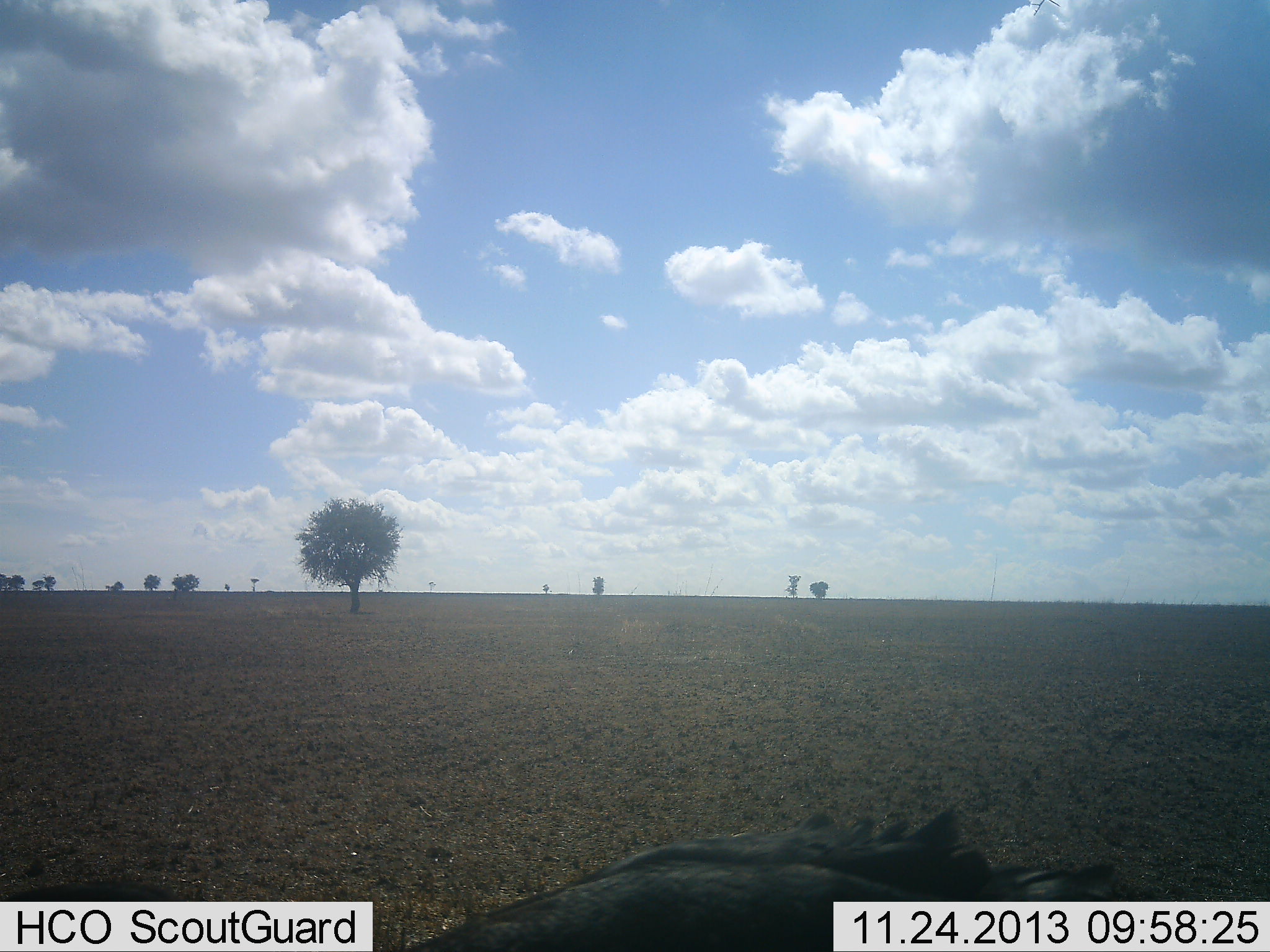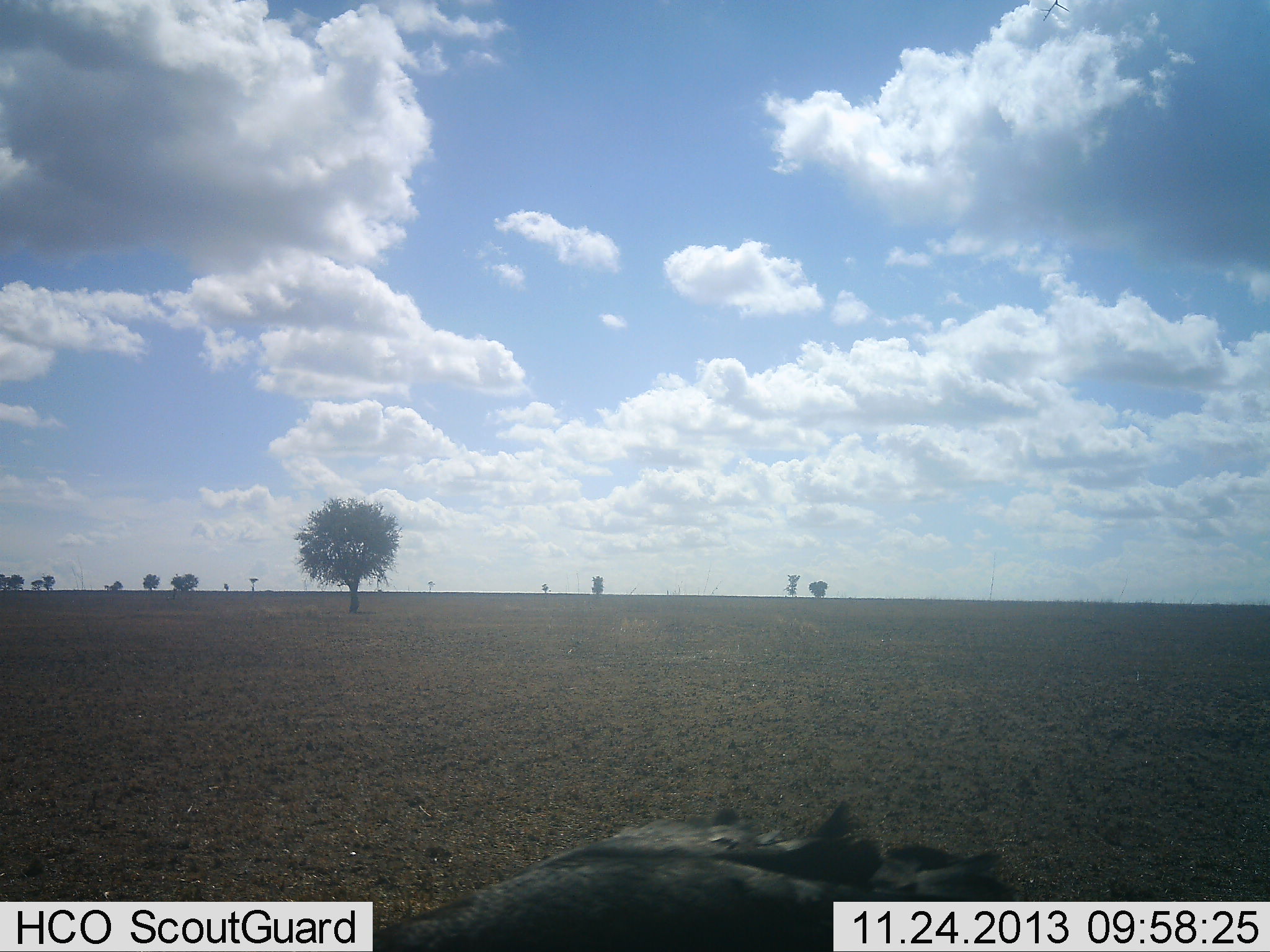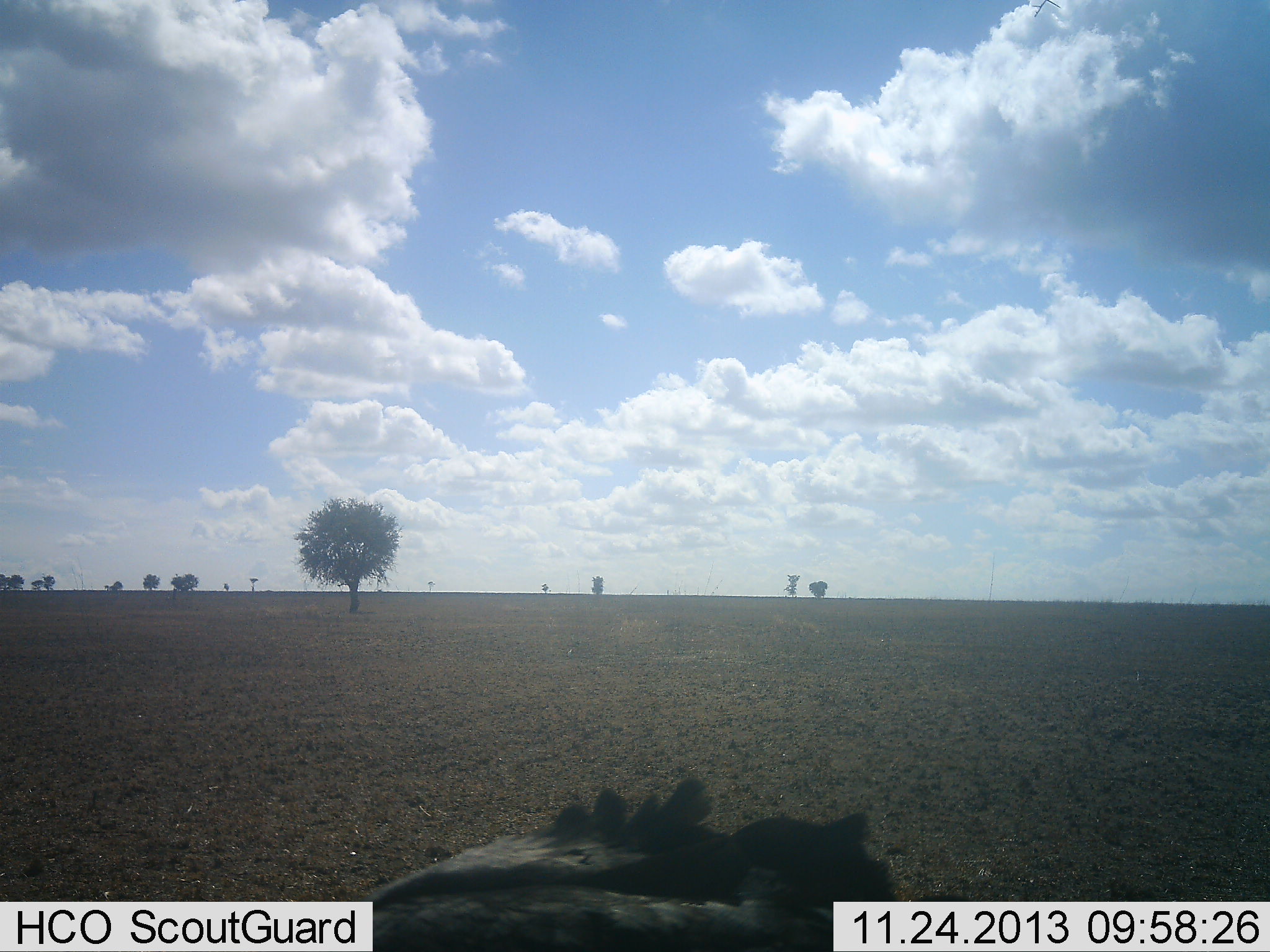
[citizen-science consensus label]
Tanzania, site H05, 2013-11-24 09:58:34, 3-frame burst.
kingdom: Animalia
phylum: Chordata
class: Aves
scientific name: Aves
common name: bird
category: otherbird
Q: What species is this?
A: Otherbird (bird) (Aves).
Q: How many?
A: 1.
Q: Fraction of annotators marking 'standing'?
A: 43%.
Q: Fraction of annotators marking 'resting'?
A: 14%.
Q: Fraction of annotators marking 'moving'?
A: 43%.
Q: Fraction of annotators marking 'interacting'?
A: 0%.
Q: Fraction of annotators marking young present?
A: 0%.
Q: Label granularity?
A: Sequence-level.